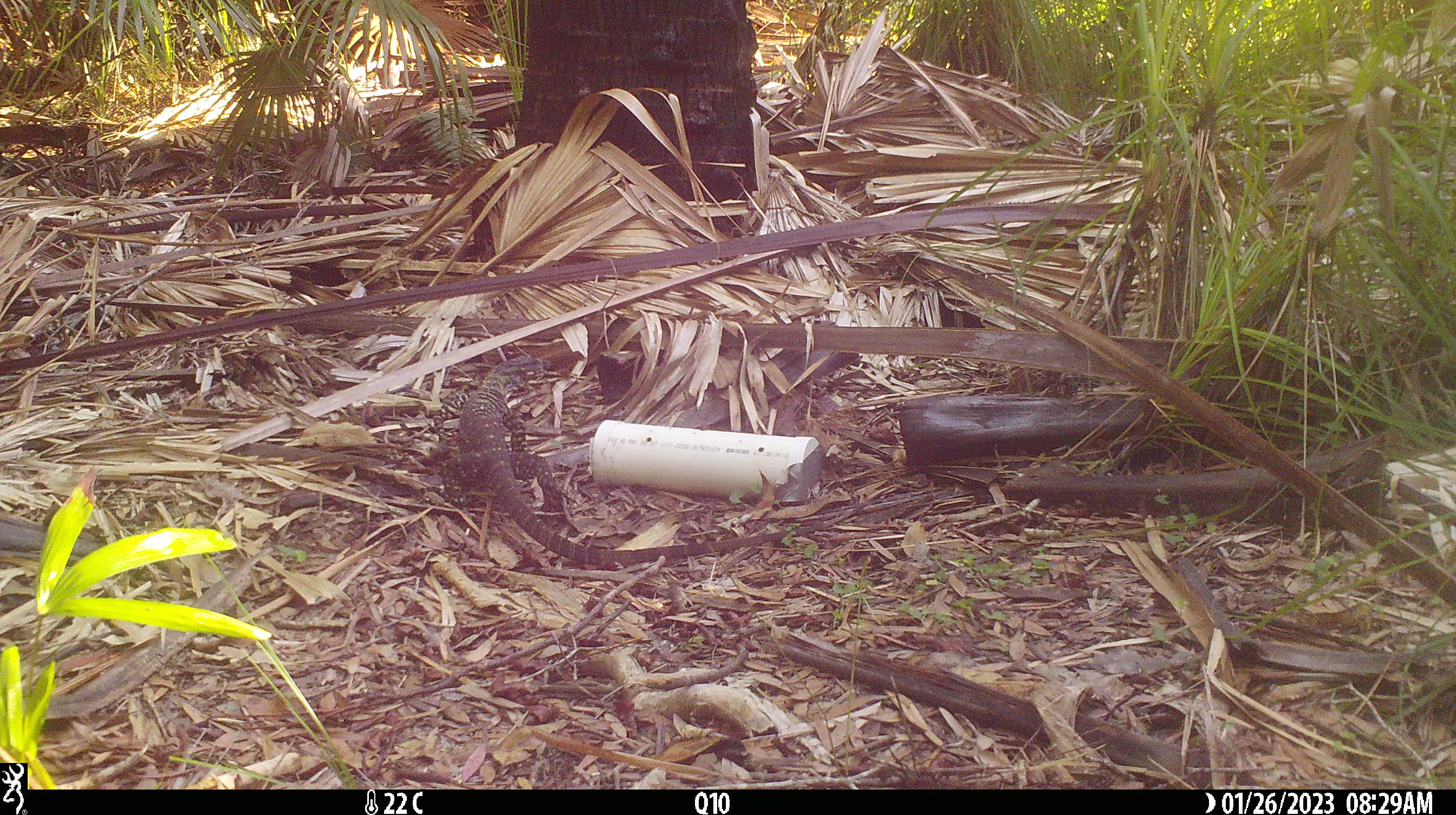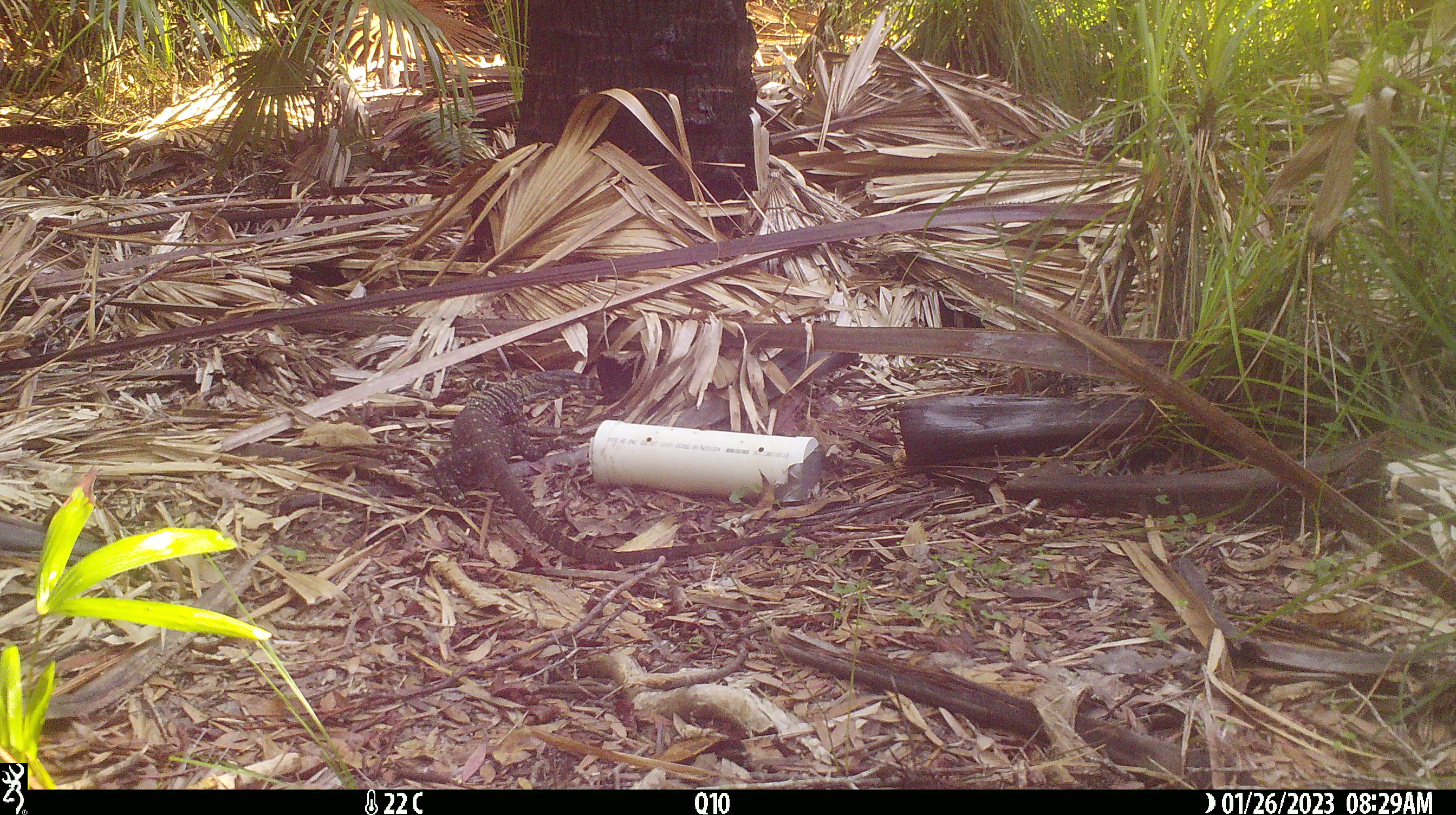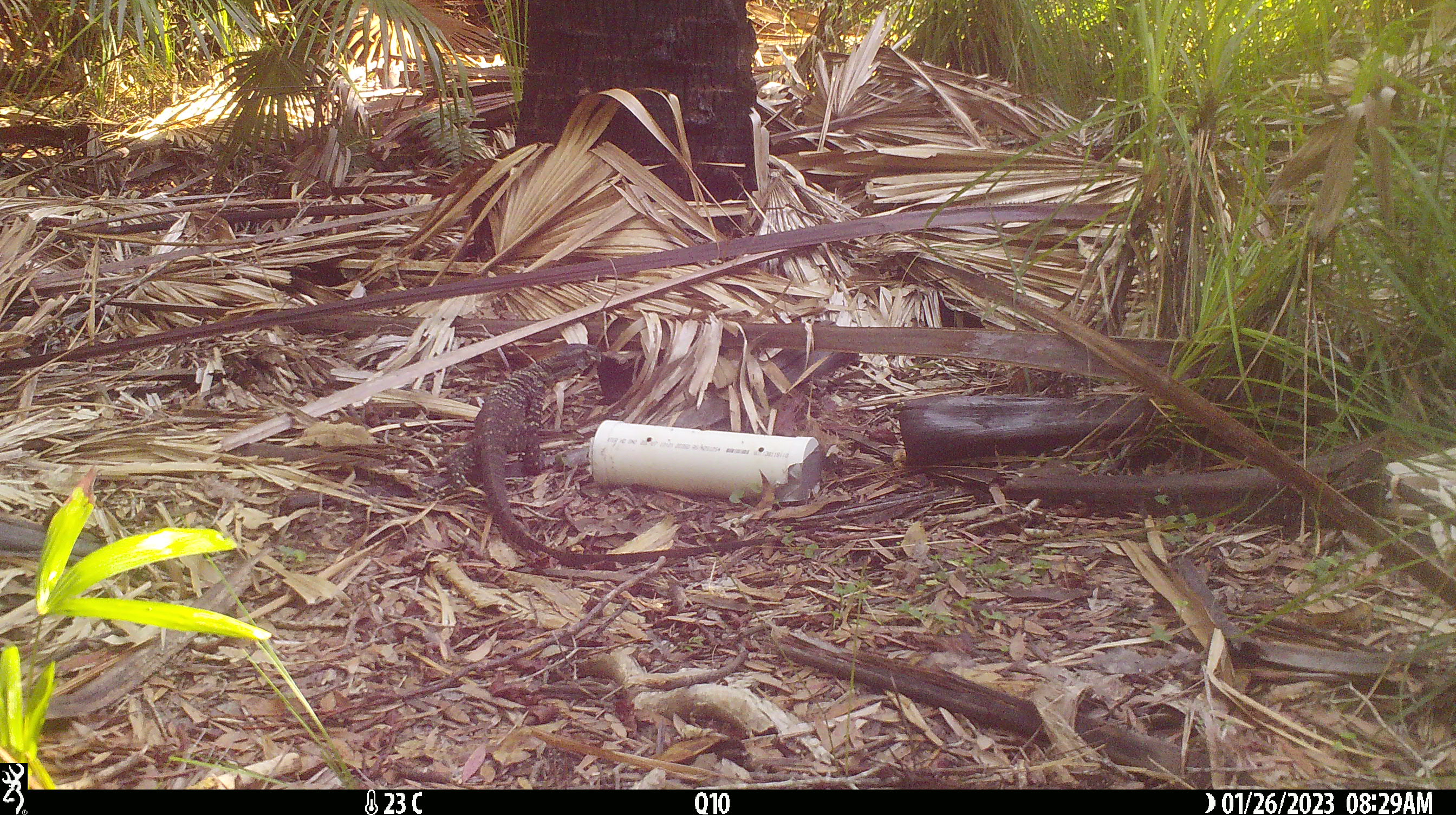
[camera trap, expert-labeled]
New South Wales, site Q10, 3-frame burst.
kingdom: Animalia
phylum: Chordata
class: Reptilia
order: Squamata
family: Varanidae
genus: Varanus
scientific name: Varanus varius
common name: lace monitor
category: goanna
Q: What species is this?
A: Goanna (lace monitor) (Varanus varius).